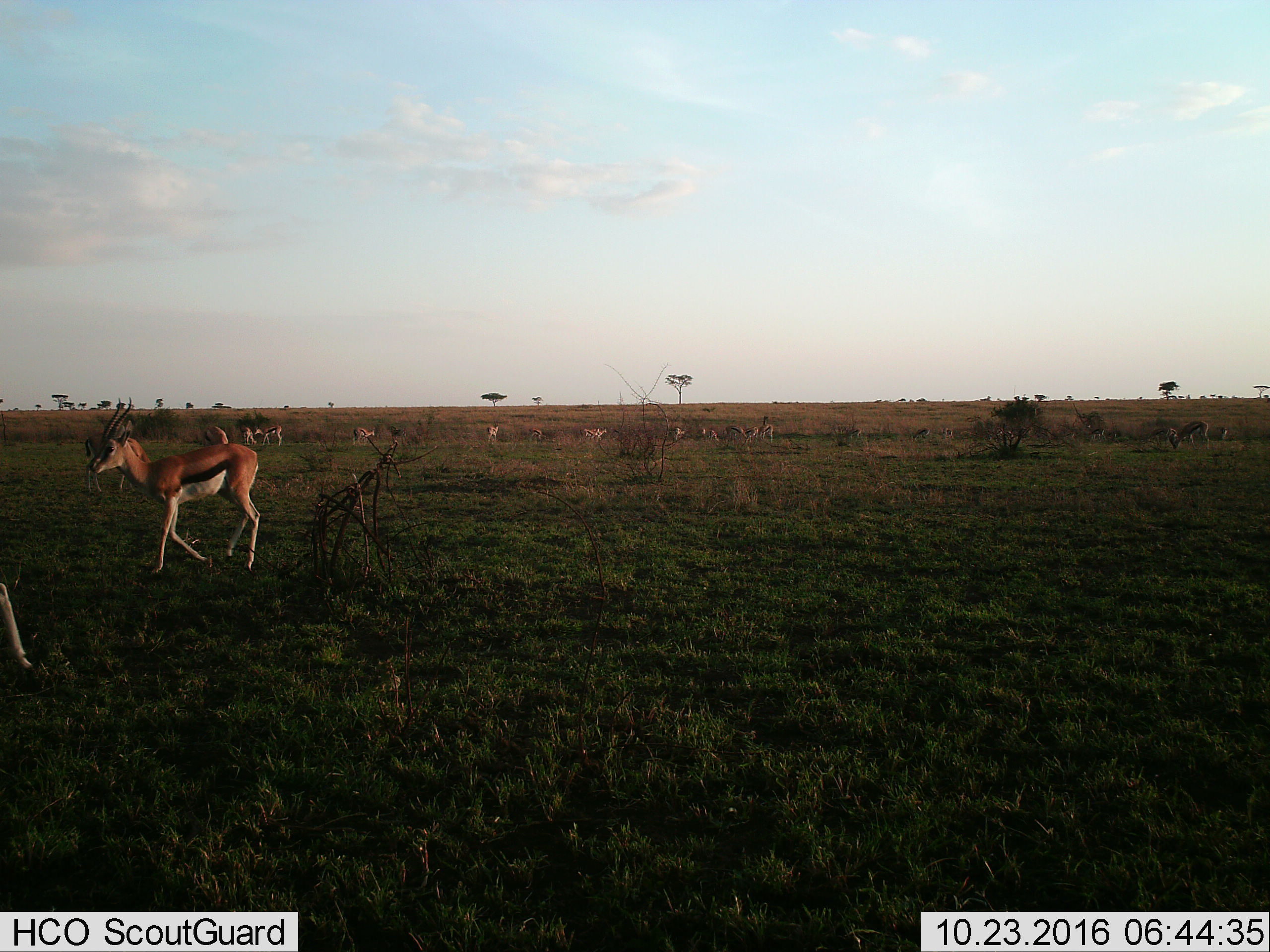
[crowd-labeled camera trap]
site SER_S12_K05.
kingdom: Animalia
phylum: Chordata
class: Mammalia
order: Artiodactyla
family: Bovidae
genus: Eudorcas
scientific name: Eudorcas thomsonii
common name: thomson's gazelle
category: gazellethomsons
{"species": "gazellethomsons (thomson's gazelle) (Eudorcas thomsonii)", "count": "11-50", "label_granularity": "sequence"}